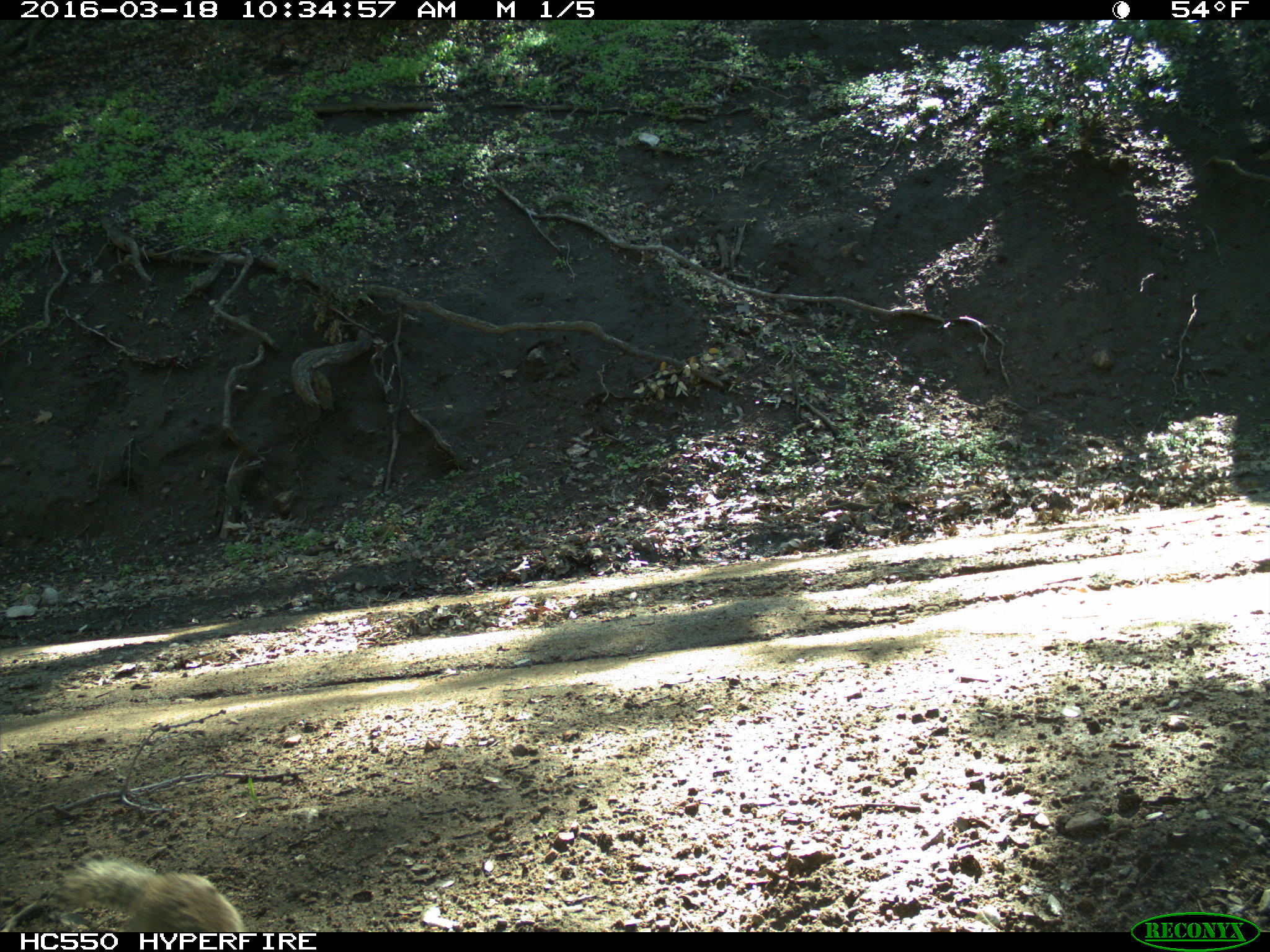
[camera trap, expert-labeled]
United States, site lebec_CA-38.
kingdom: Animalia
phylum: Chordata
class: Mammalia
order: Rodentia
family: Sciuridae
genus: Otospermophilus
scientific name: Otospermophilus beecheyi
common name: california ground squirrel